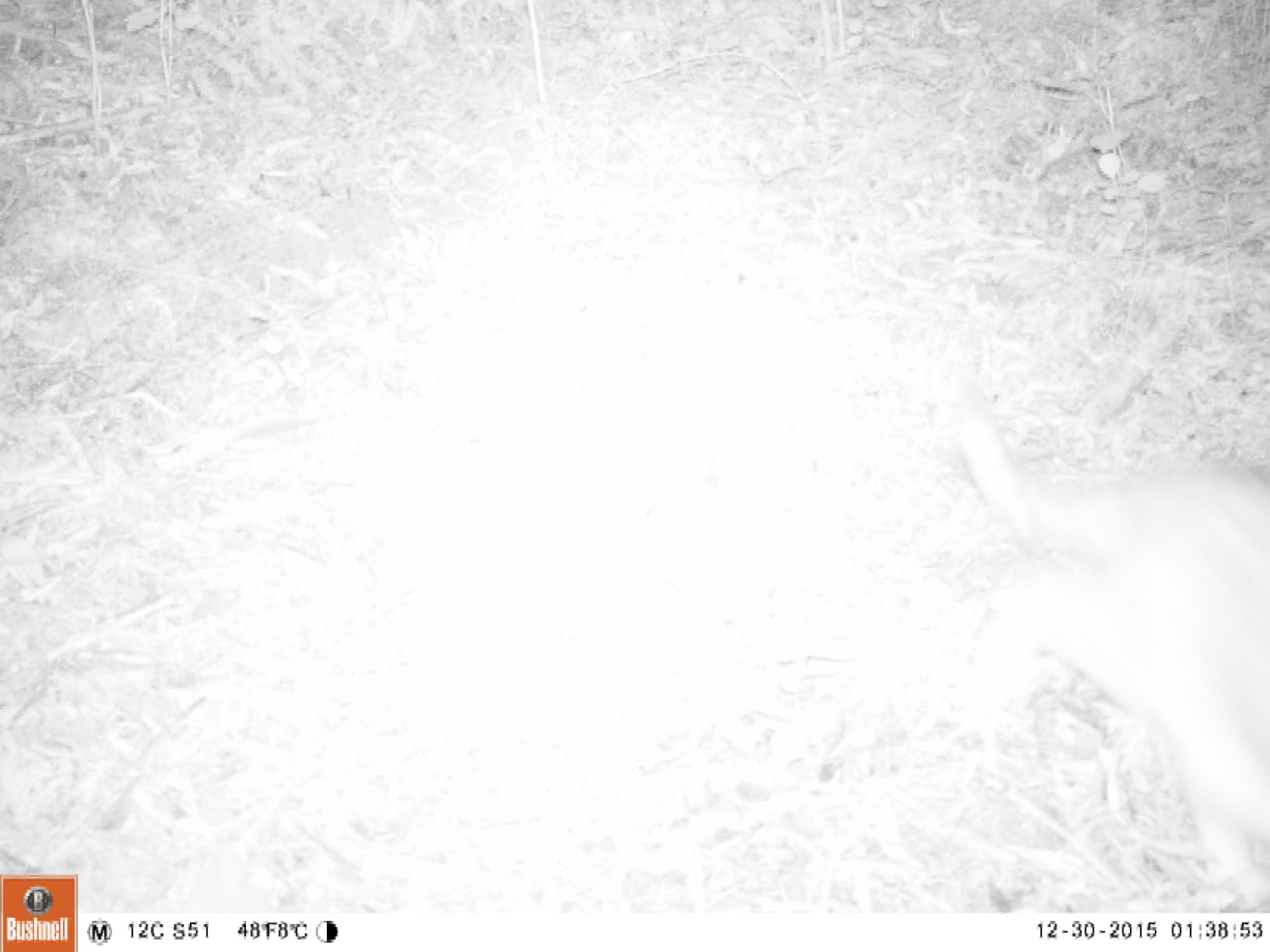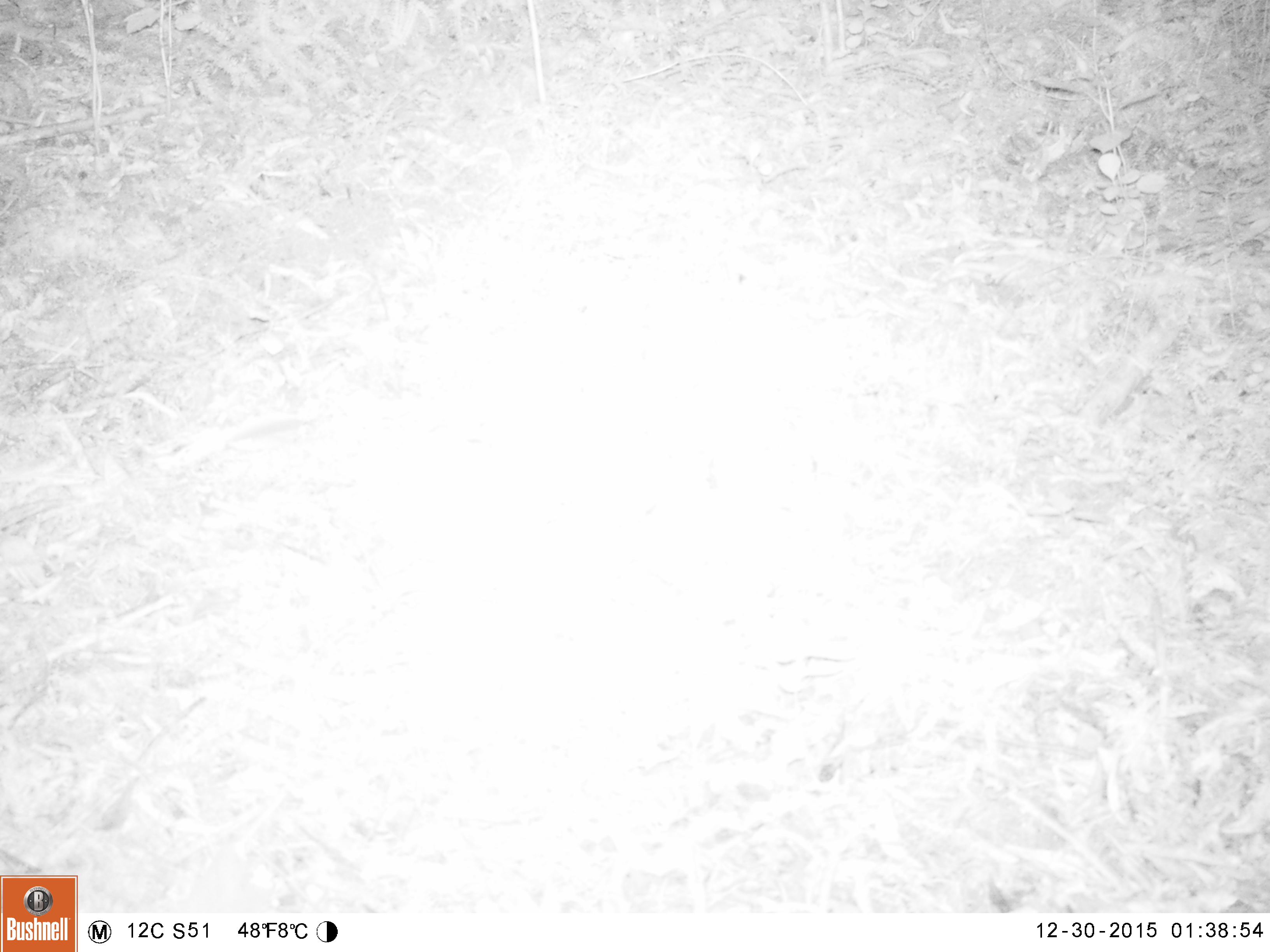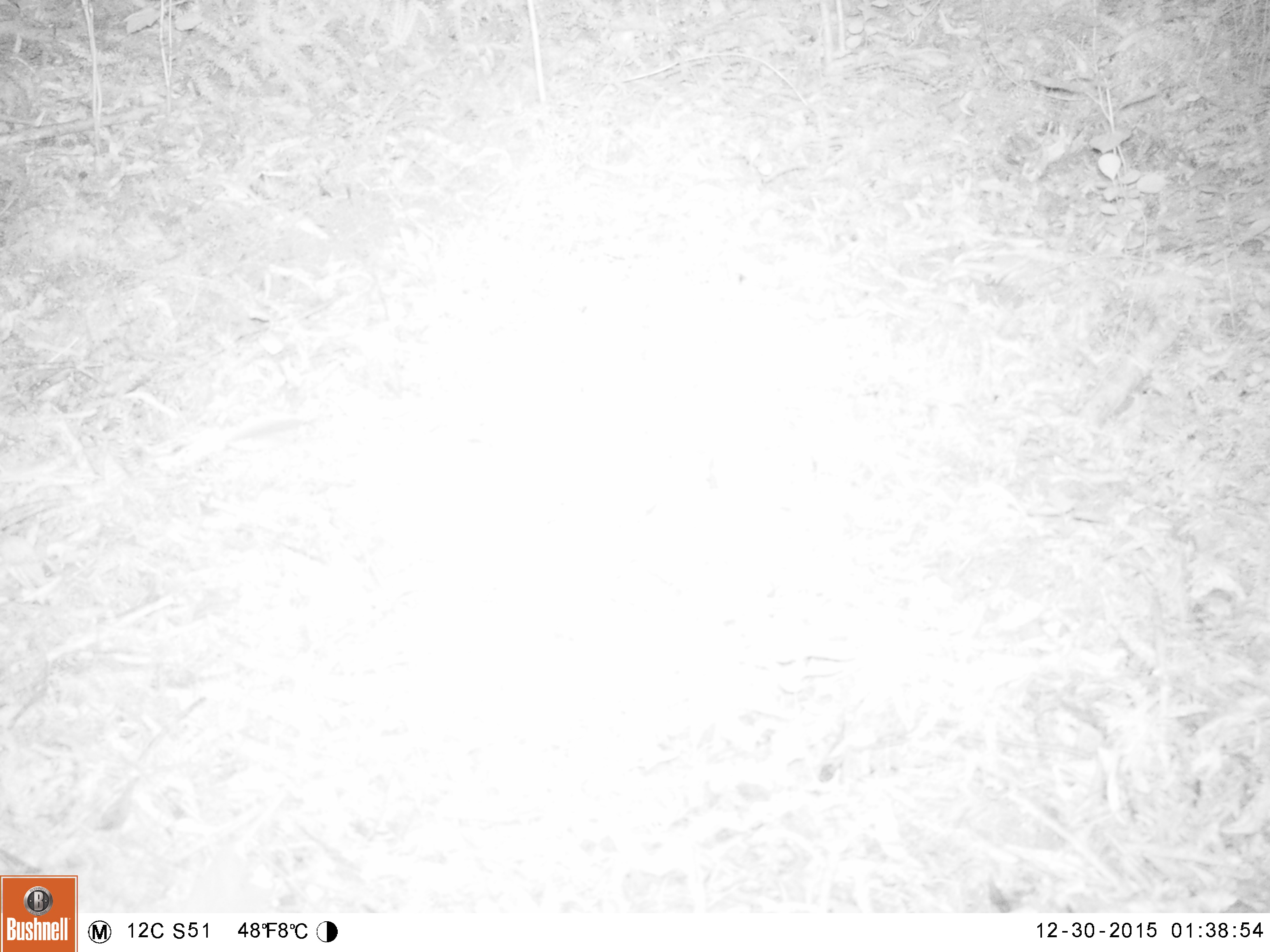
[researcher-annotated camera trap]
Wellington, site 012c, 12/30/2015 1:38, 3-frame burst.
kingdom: Animalia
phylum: Chordata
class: Mammalia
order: Carnivora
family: Felidae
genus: Felis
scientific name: Felis catus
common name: cat